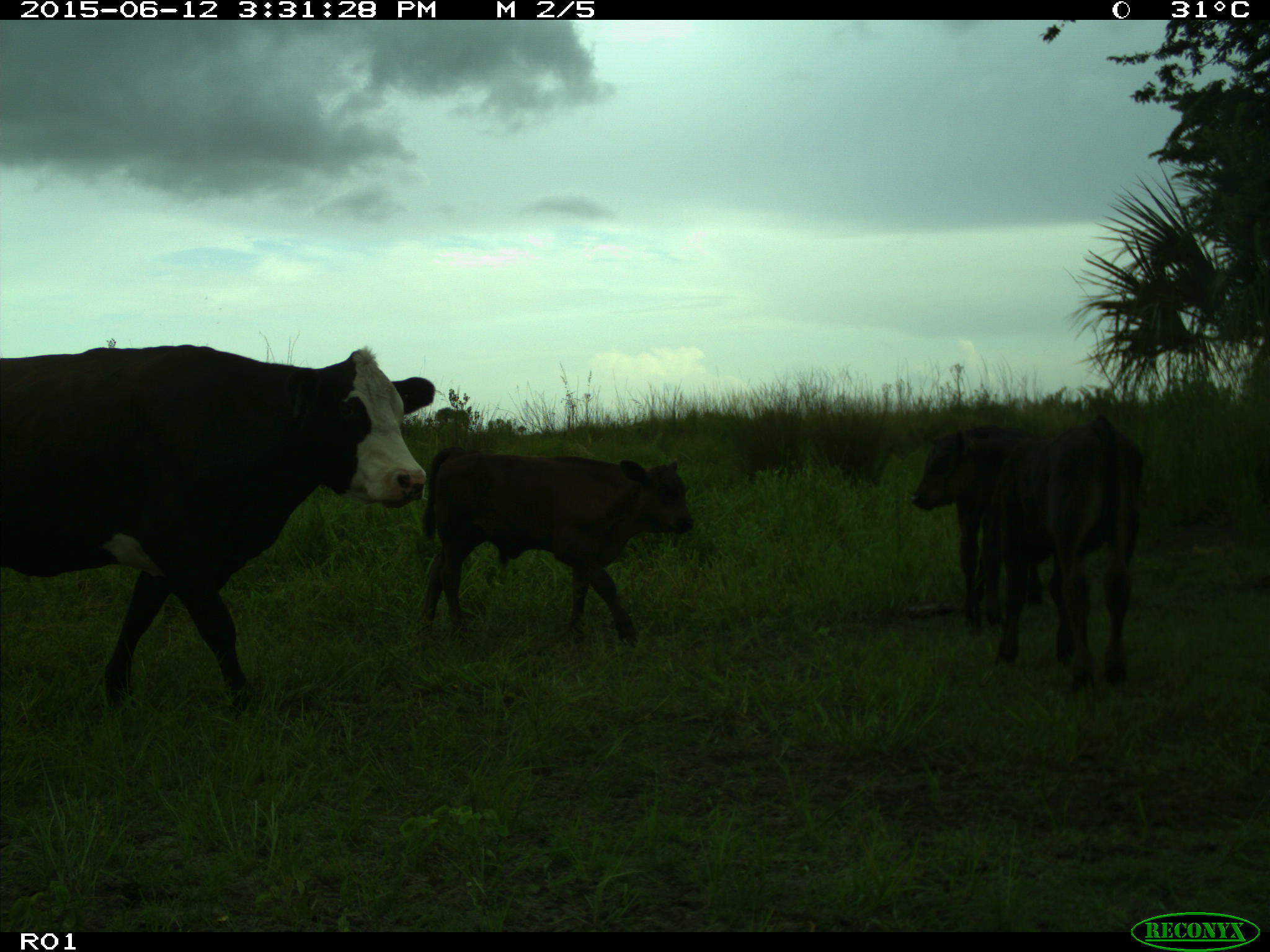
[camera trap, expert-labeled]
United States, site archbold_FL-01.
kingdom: Animalia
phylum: Chordata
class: Mammalia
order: Artiodactyla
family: Bovidae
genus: Bos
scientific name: Bos taurus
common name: domestic cow